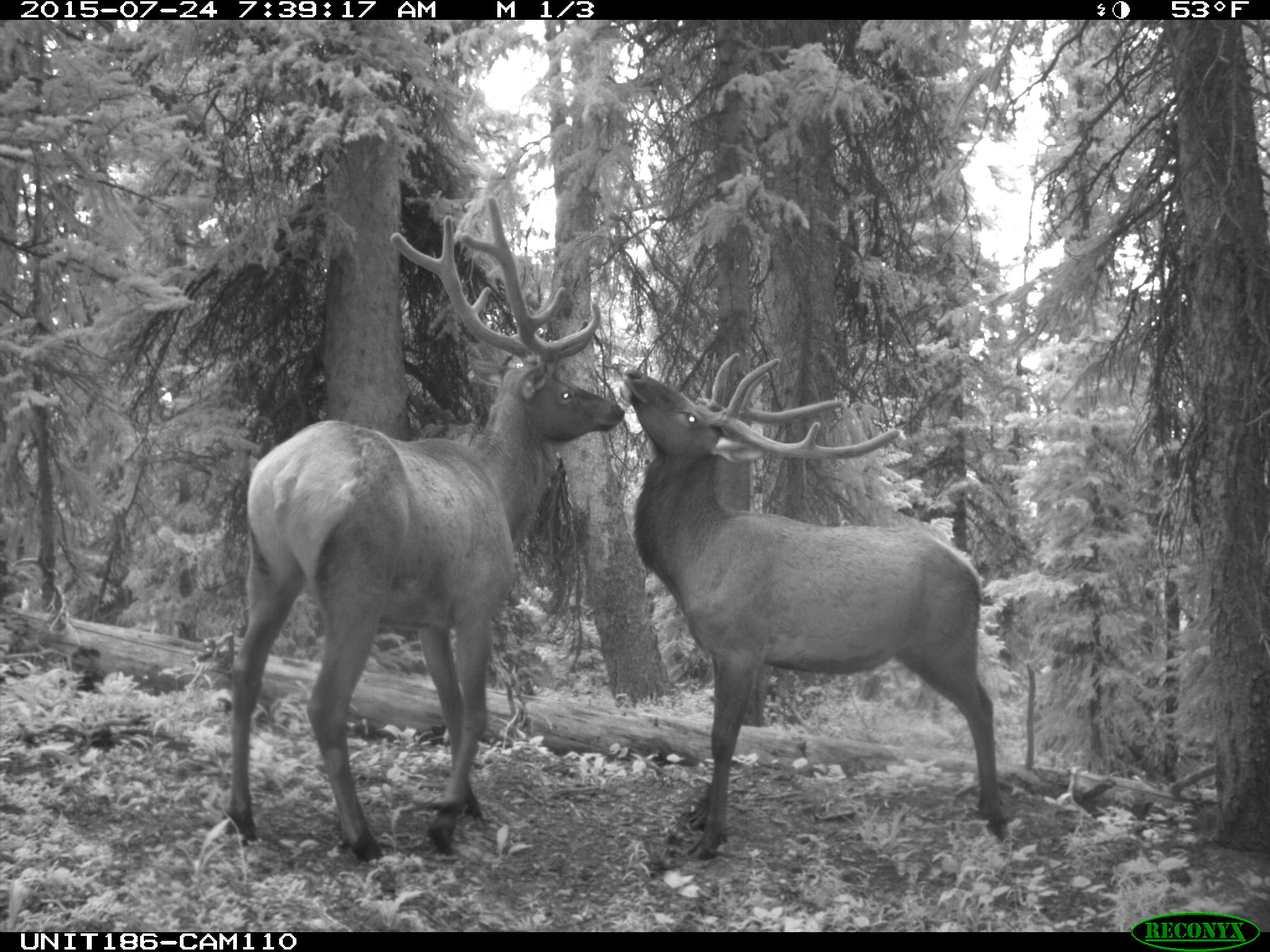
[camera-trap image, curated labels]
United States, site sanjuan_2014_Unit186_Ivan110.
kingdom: Animalia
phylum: Chordata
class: Mammalia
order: Artiodactyla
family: Cervidae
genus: Cervus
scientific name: Cervus elaphus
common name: red deer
Cervus elaphus (red deer).